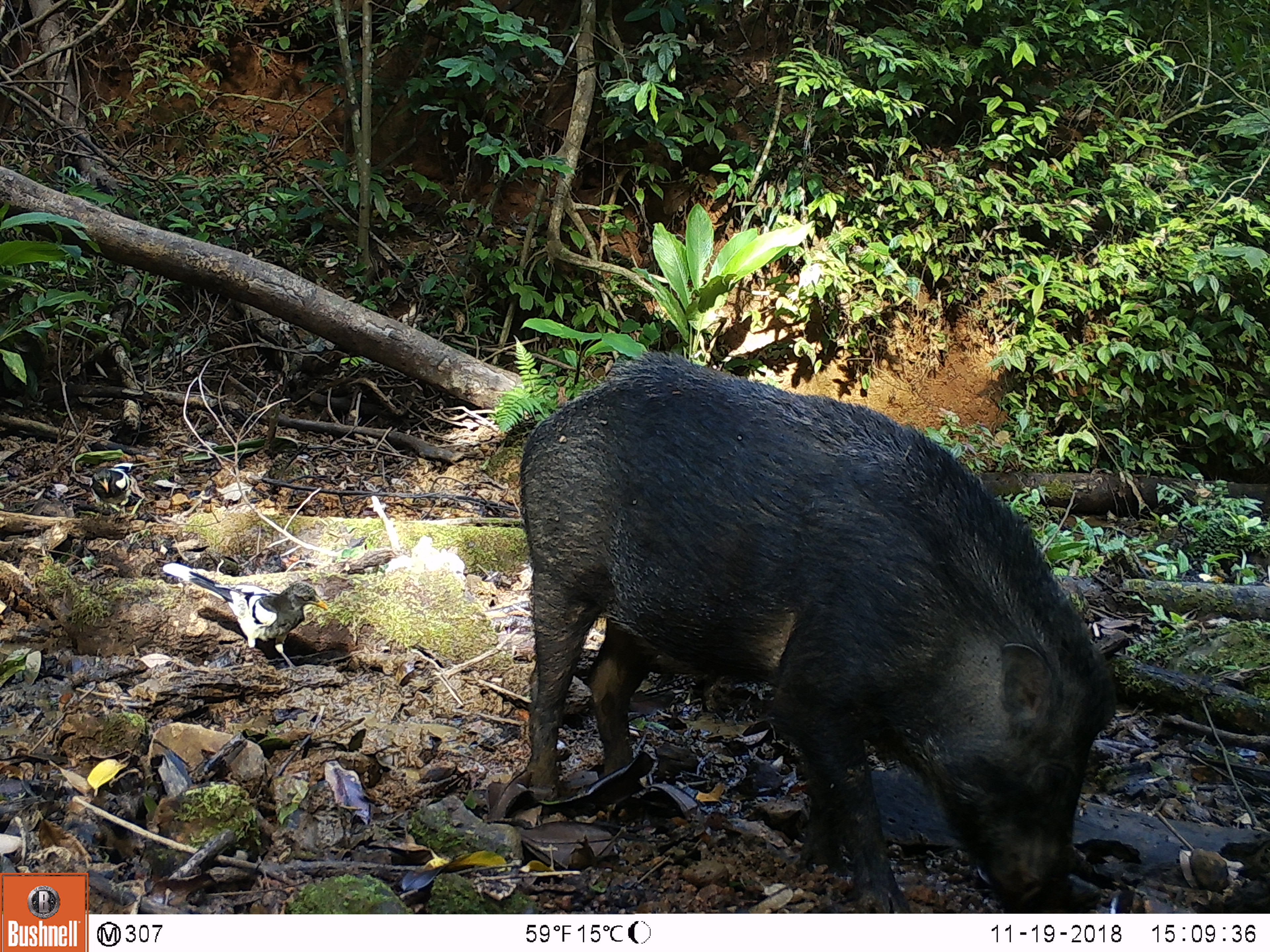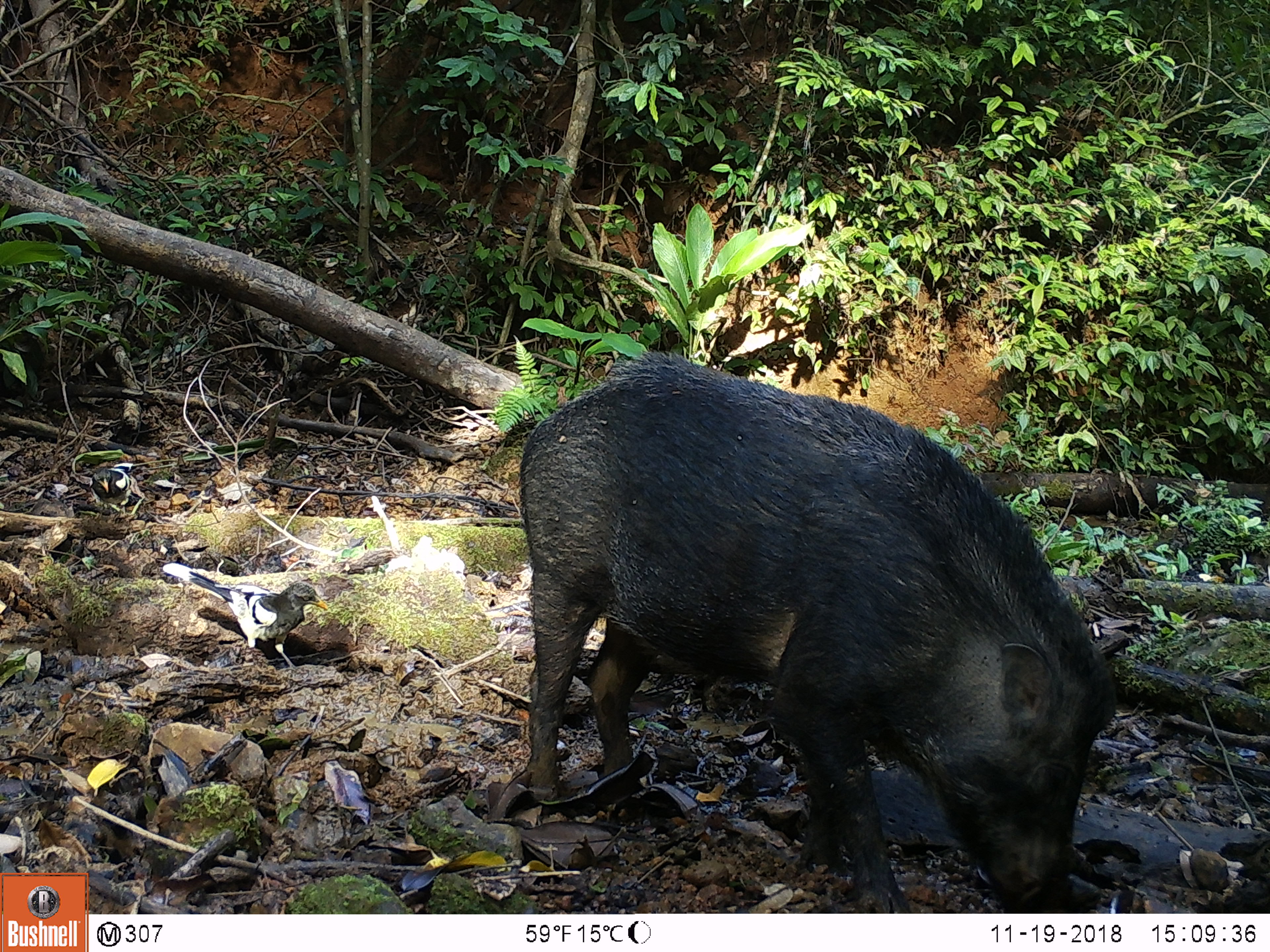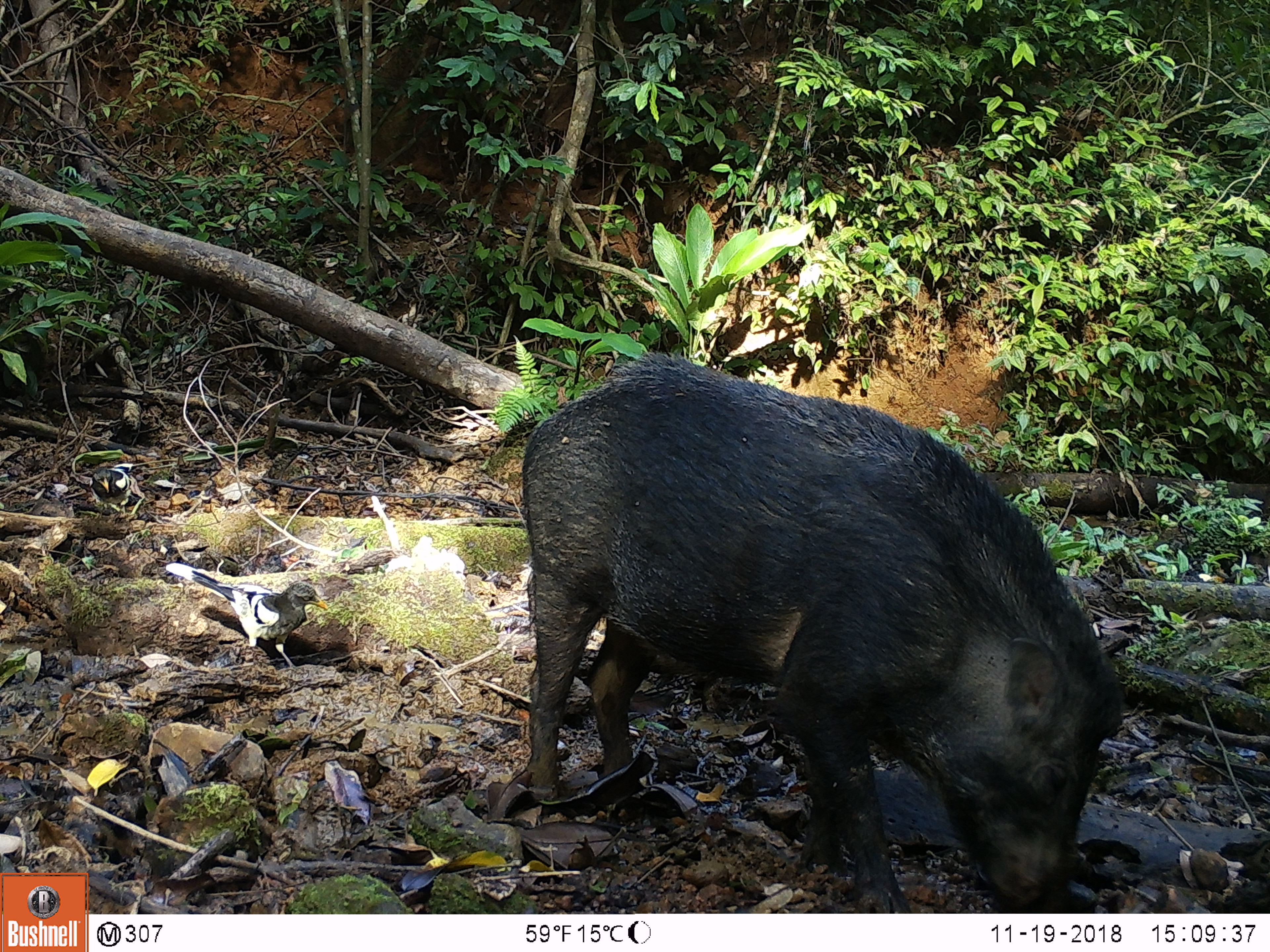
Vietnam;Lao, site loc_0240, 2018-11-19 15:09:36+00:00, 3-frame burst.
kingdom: Animalia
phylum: Chordata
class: Aves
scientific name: Aves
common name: bird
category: unidentified bird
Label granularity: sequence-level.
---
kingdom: Animalia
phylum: Chordata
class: Mammalia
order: Artiodactyla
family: Suidae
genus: Sus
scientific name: Sus scrofa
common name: eurasian wild pig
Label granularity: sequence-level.